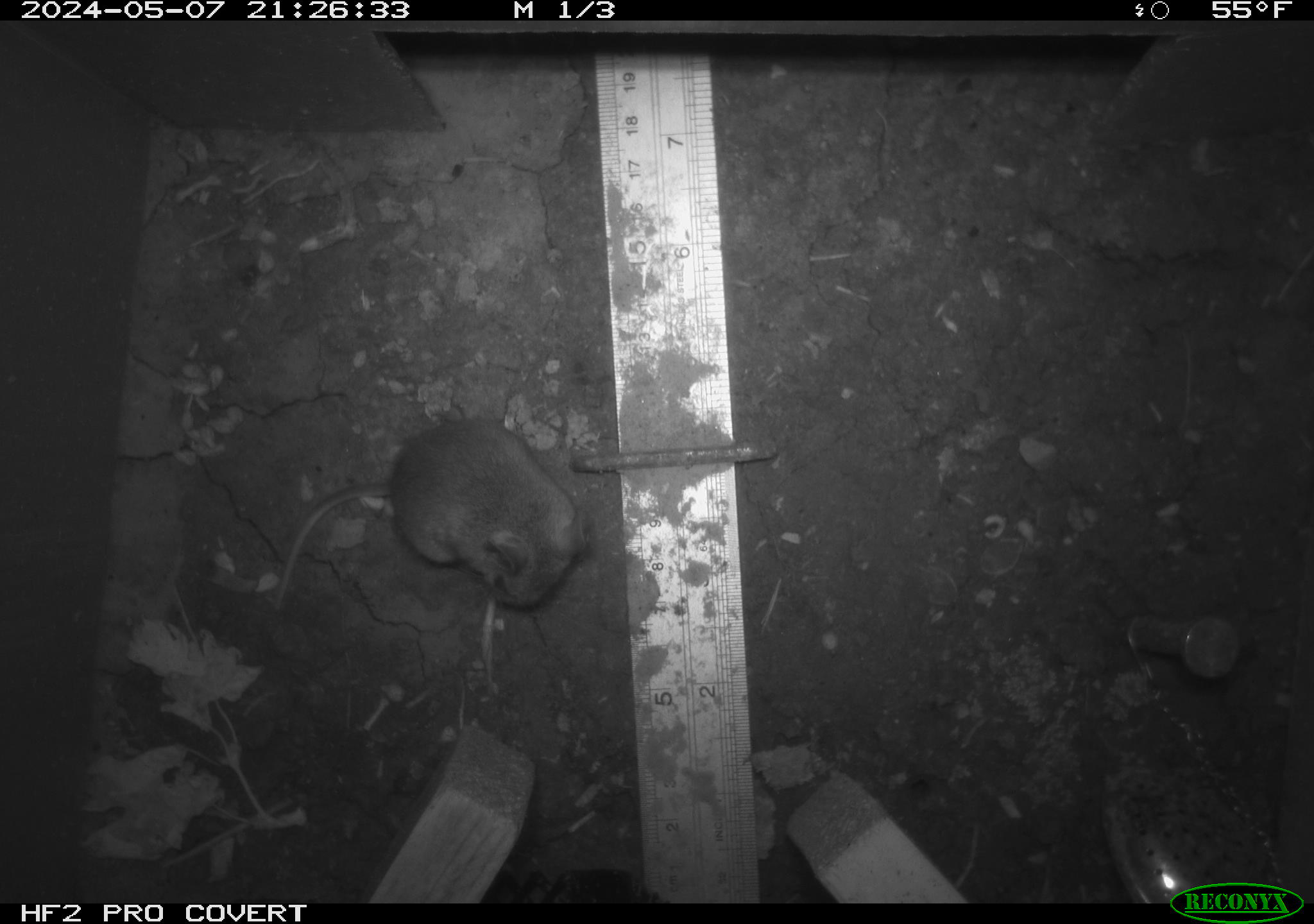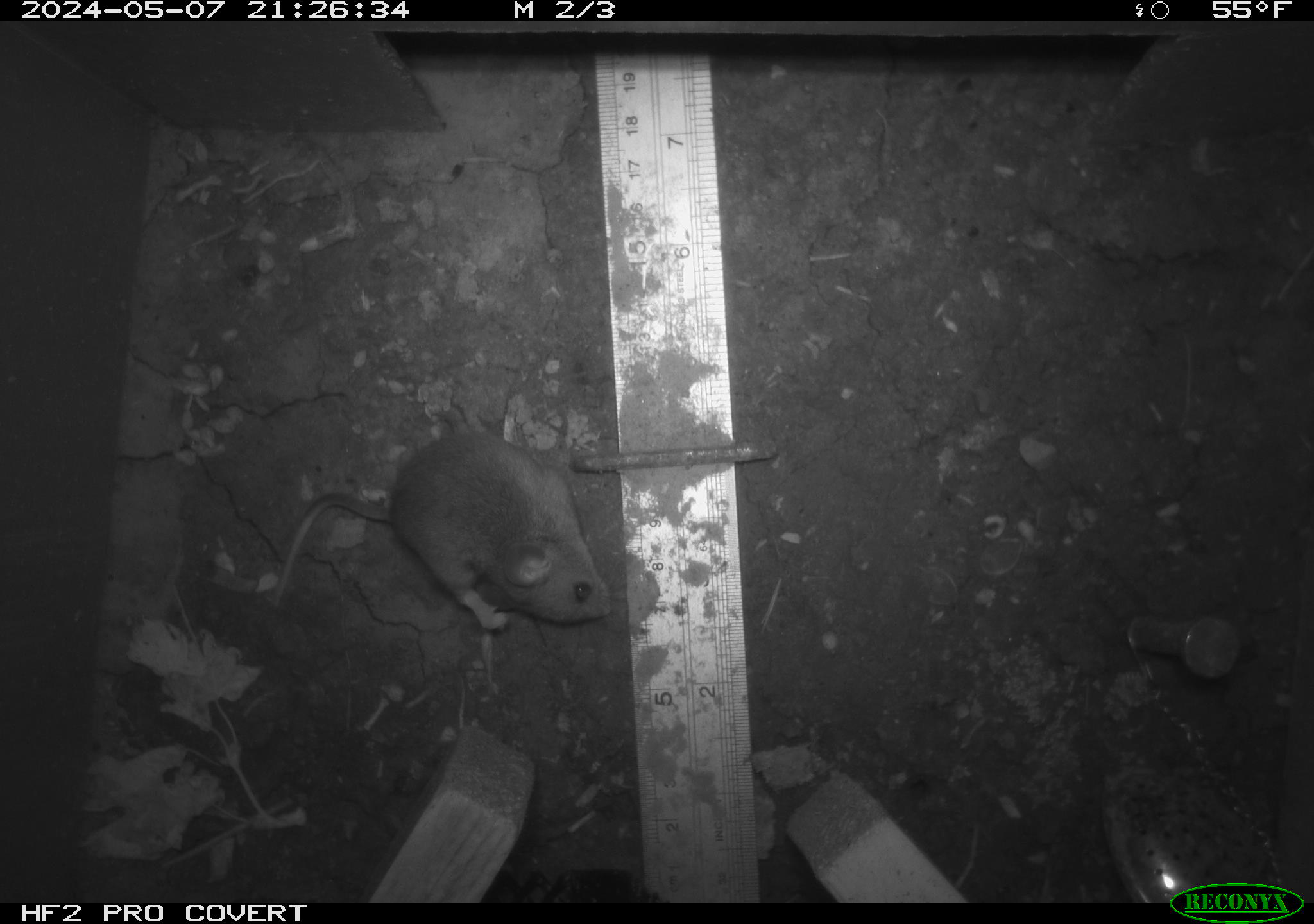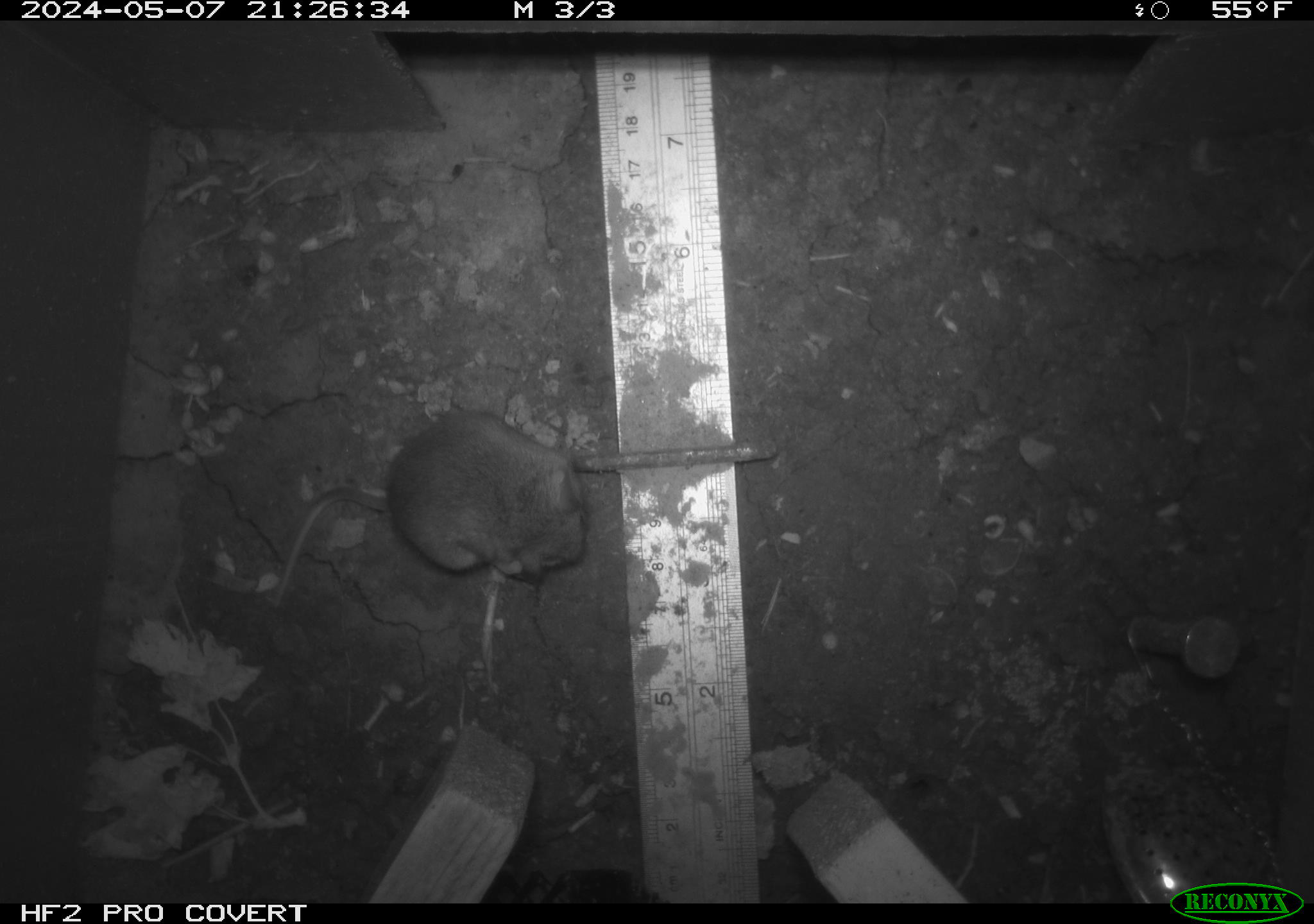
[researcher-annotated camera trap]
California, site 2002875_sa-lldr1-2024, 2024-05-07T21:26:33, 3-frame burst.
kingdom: Animalia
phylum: Chordata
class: Mammalia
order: Rodentia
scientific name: Rodentia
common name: mouse species